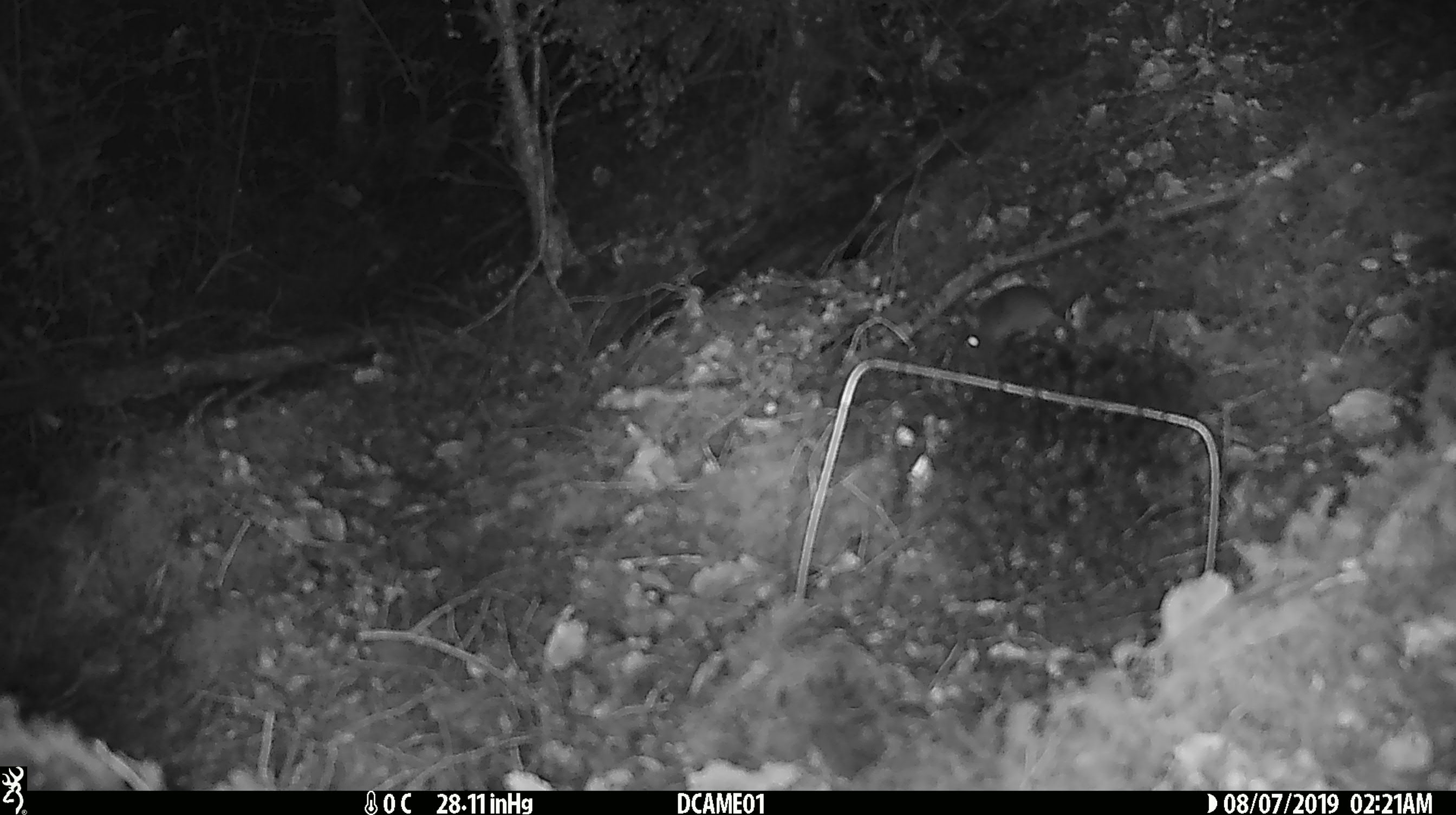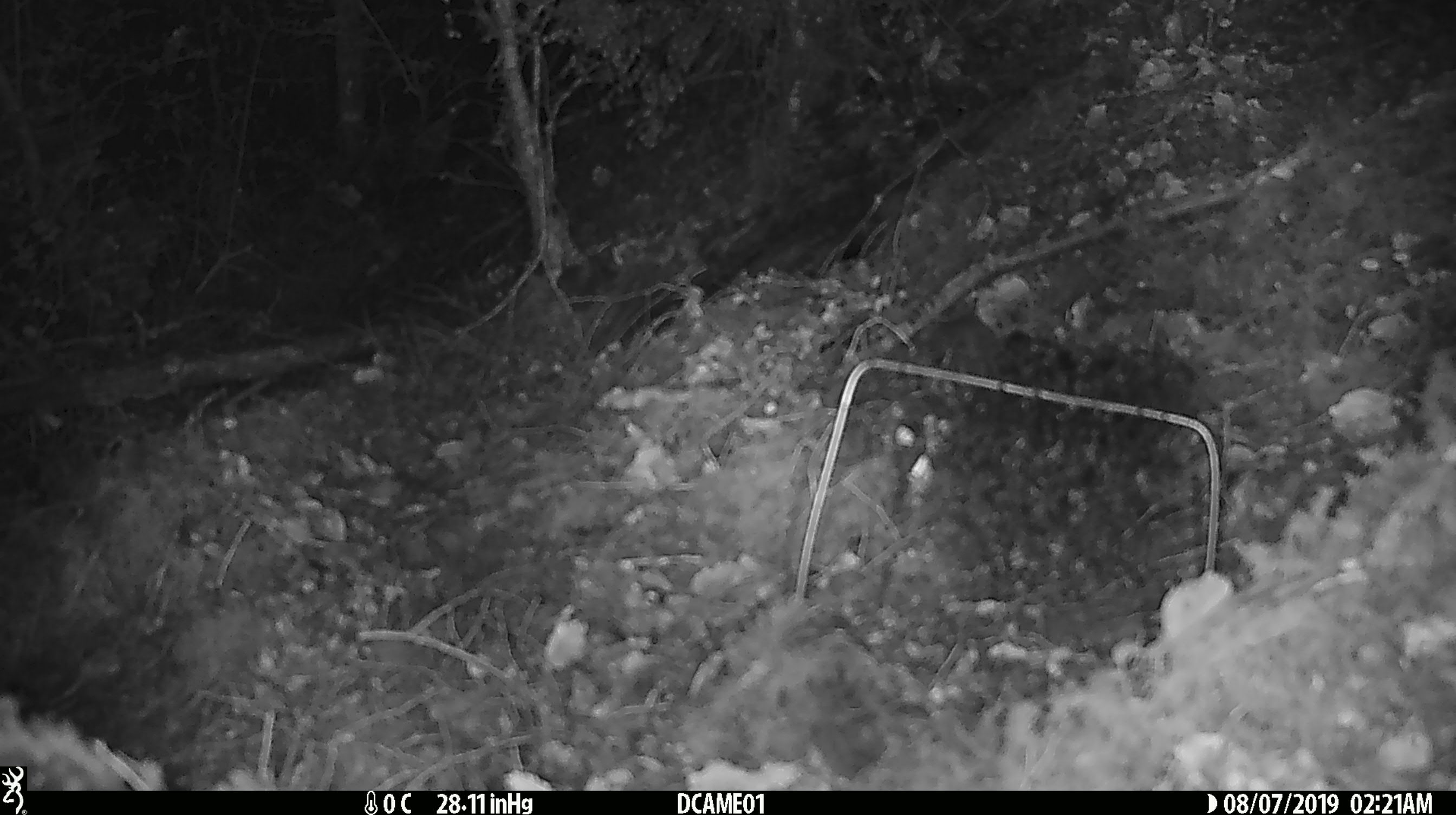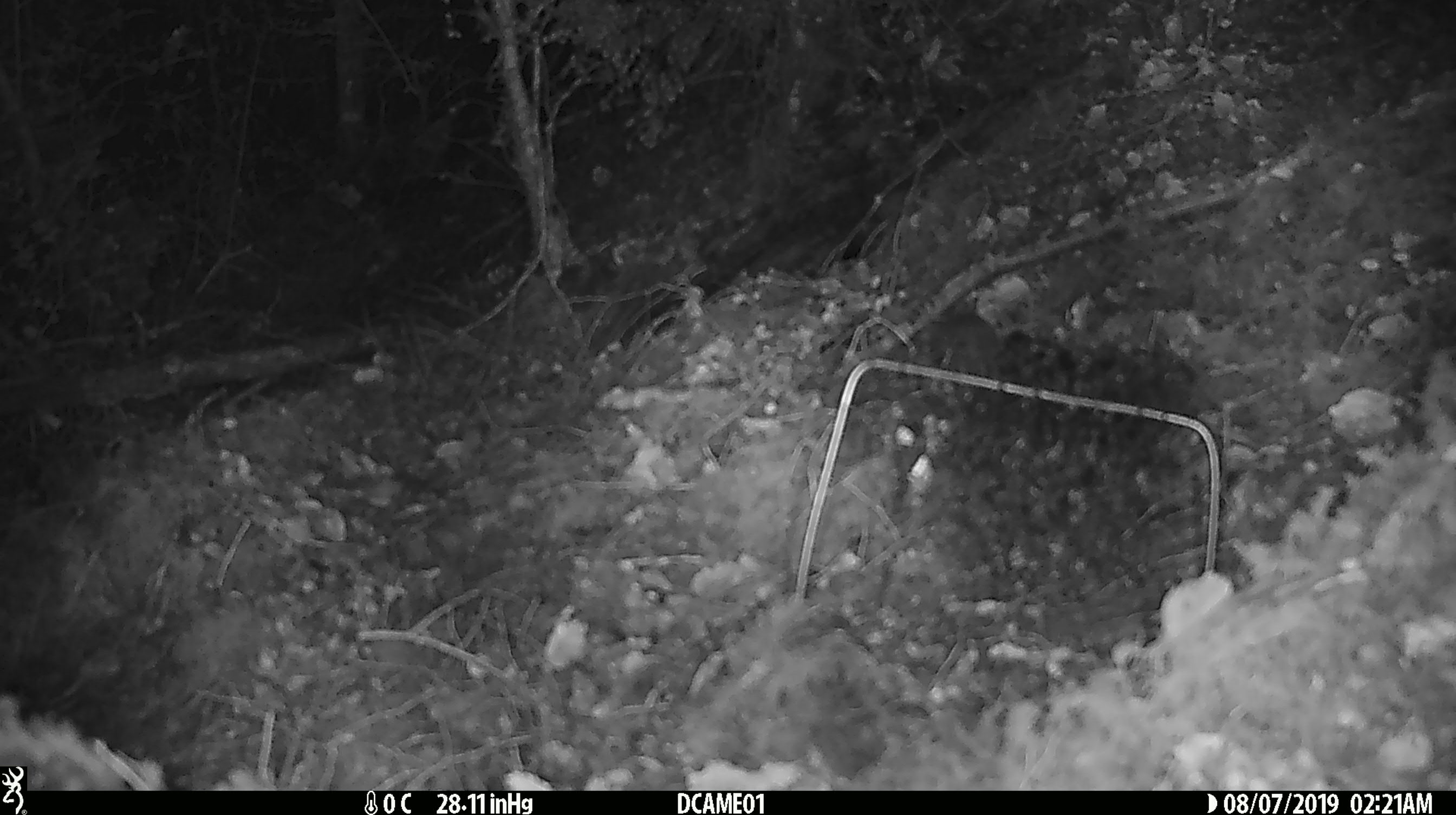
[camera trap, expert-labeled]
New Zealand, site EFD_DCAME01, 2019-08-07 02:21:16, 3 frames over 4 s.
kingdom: Animalia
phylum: Chordata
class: Mammalia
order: Rodentia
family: Muridae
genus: Mus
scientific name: Mus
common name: mouse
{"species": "mouse (Mus)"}